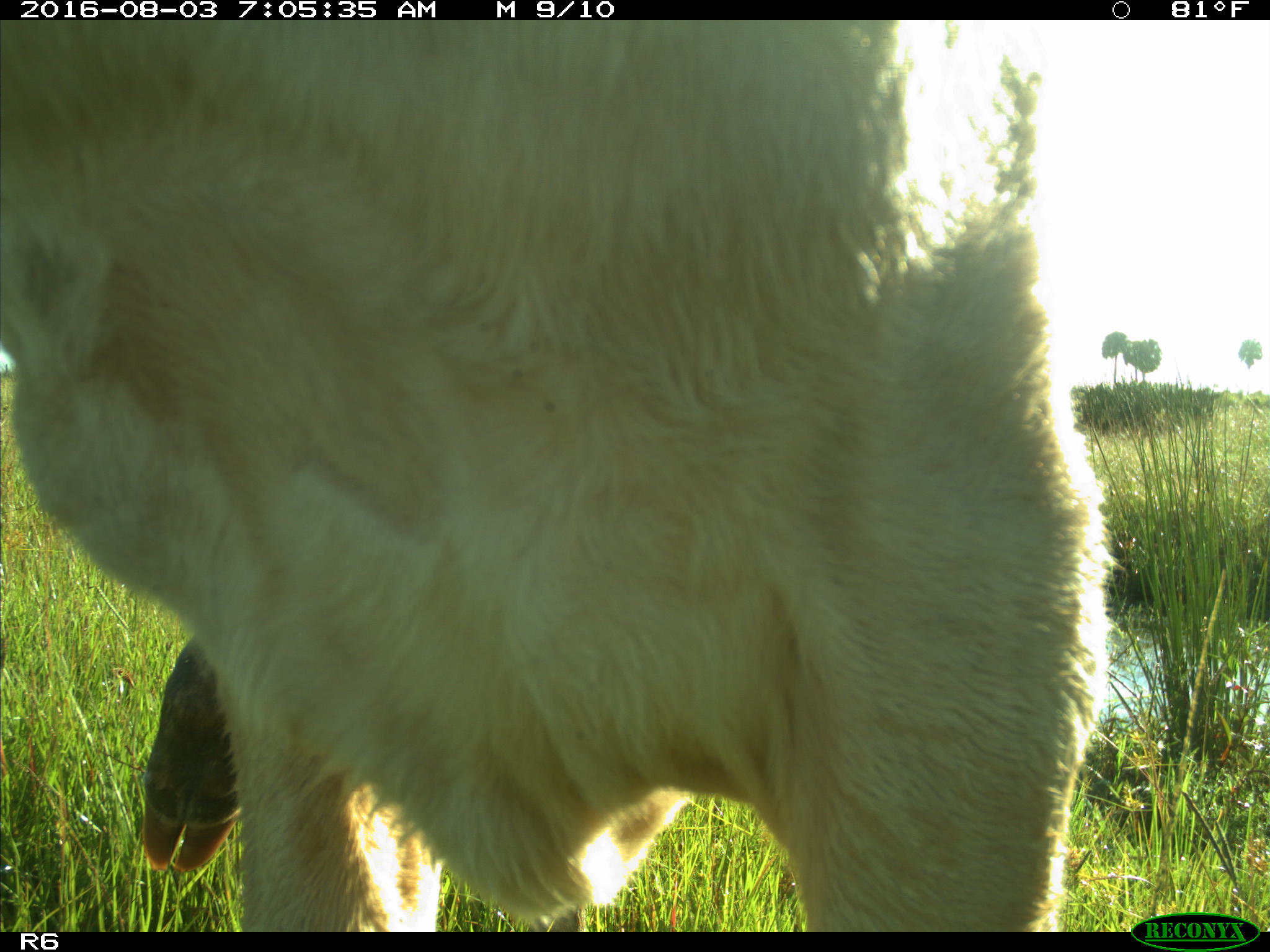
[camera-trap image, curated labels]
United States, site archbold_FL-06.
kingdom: Animalia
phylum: Chordata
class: Mammalia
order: Artiodactyla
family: Bovidae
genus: Bos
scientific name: Bos taurus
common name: domestic cow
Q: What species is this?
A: Bos taurus (domestic cow).